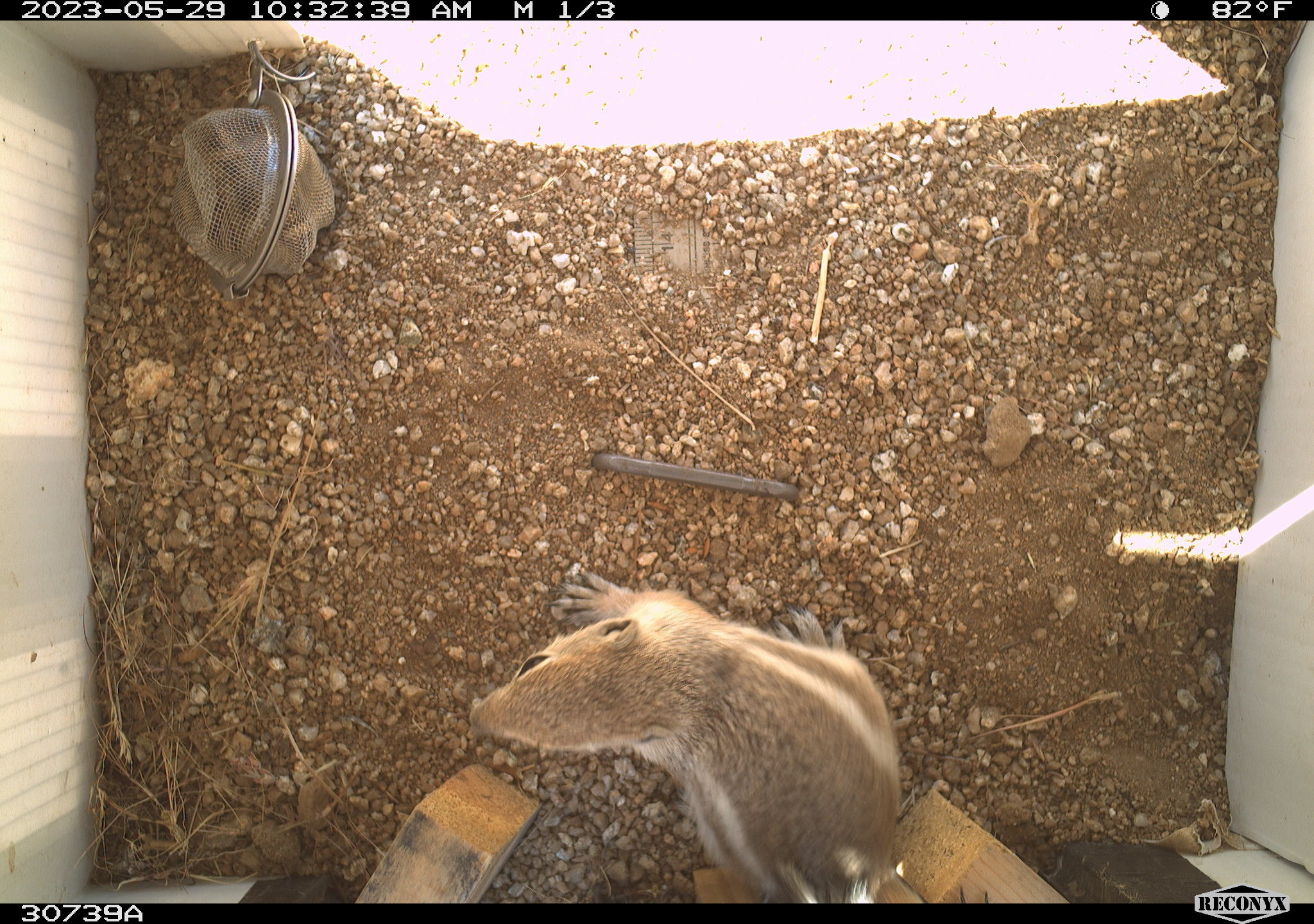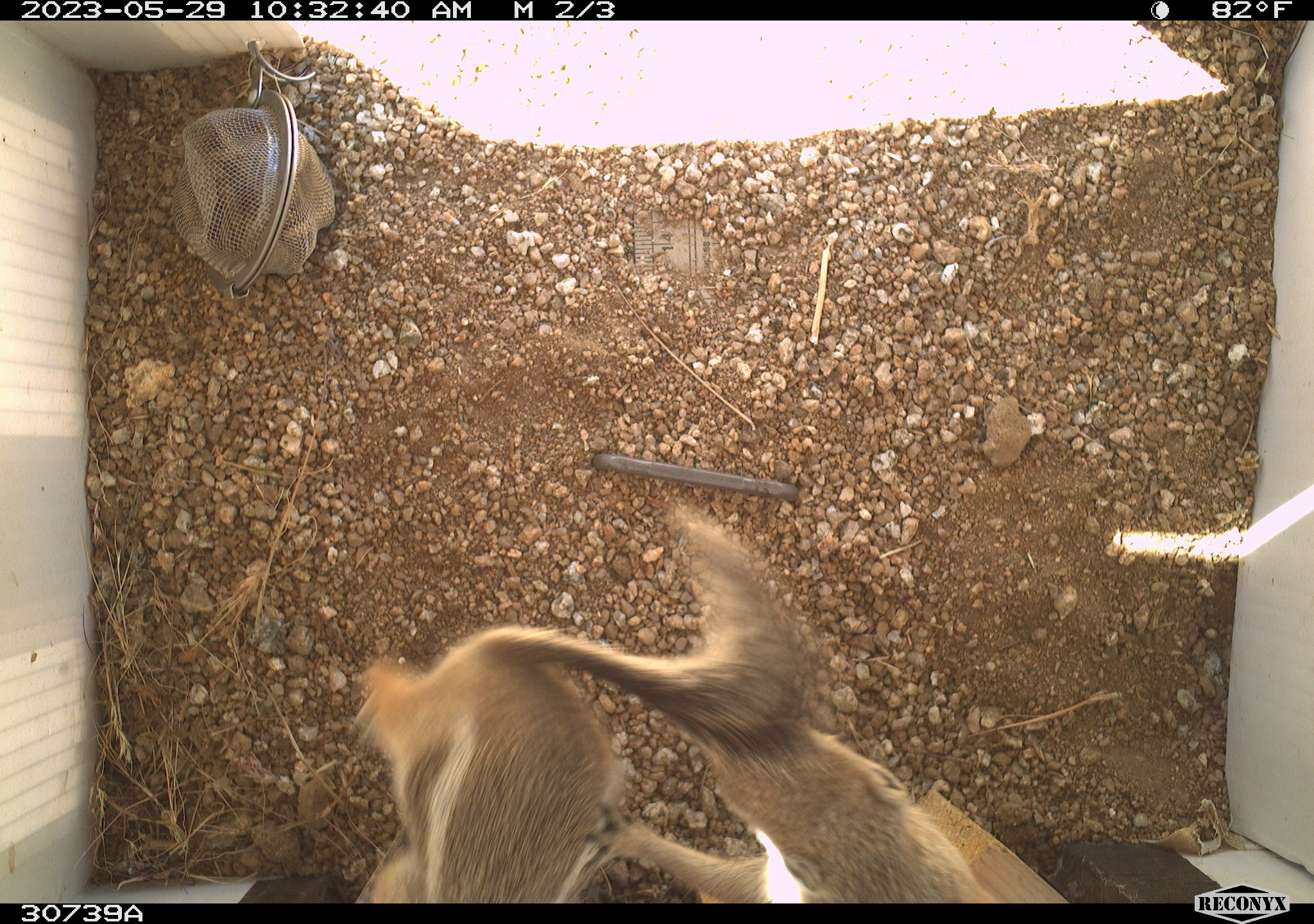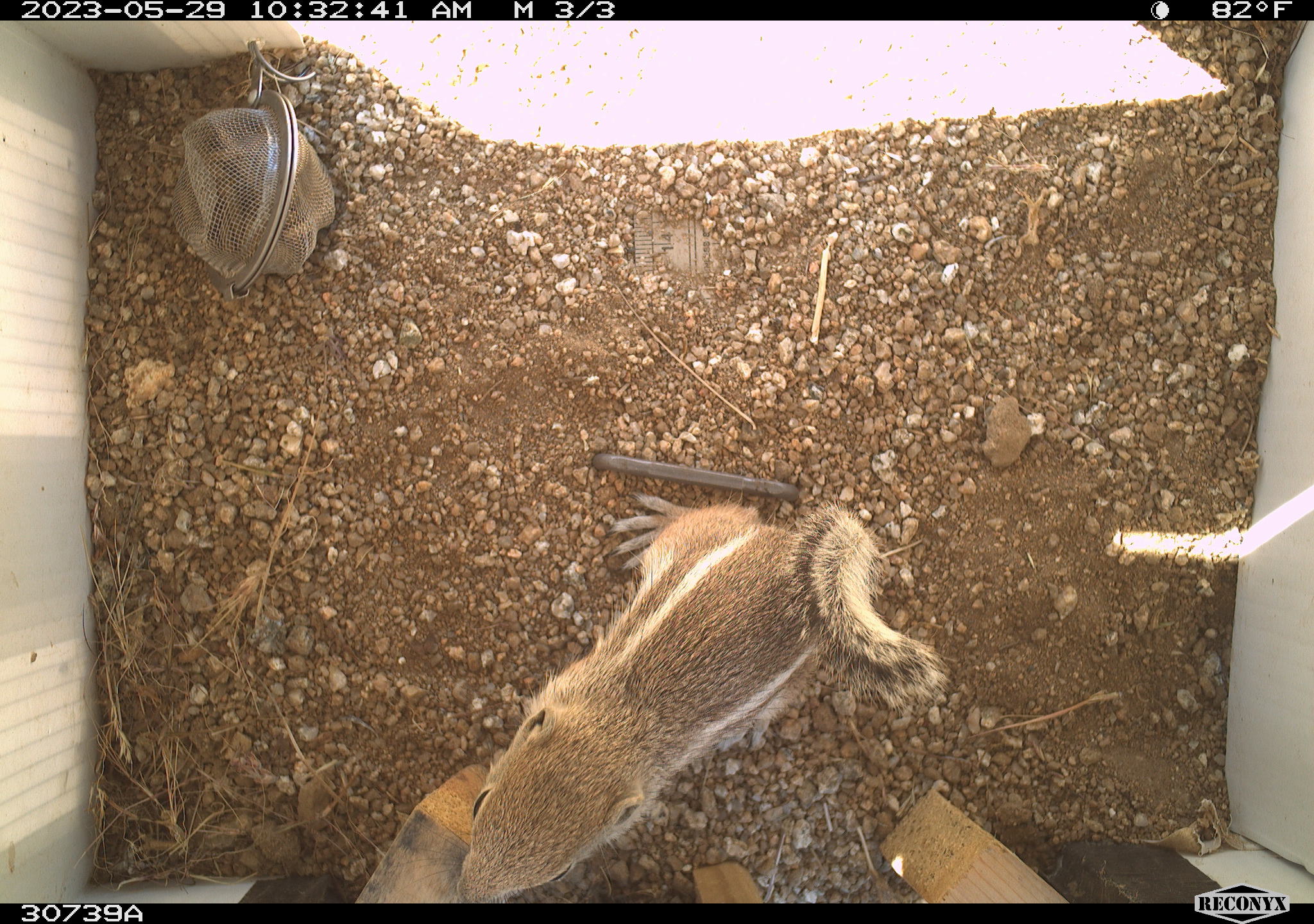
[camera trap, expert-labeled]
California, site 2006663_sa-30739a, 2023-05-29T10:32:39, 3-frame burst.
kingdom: Animalia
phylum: Chordata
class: Mammalia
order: Rodentia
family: Sciuridae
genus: Ammospermophilus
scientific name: Ammospermophilus leucurus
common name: white-tailed antelope squirrel